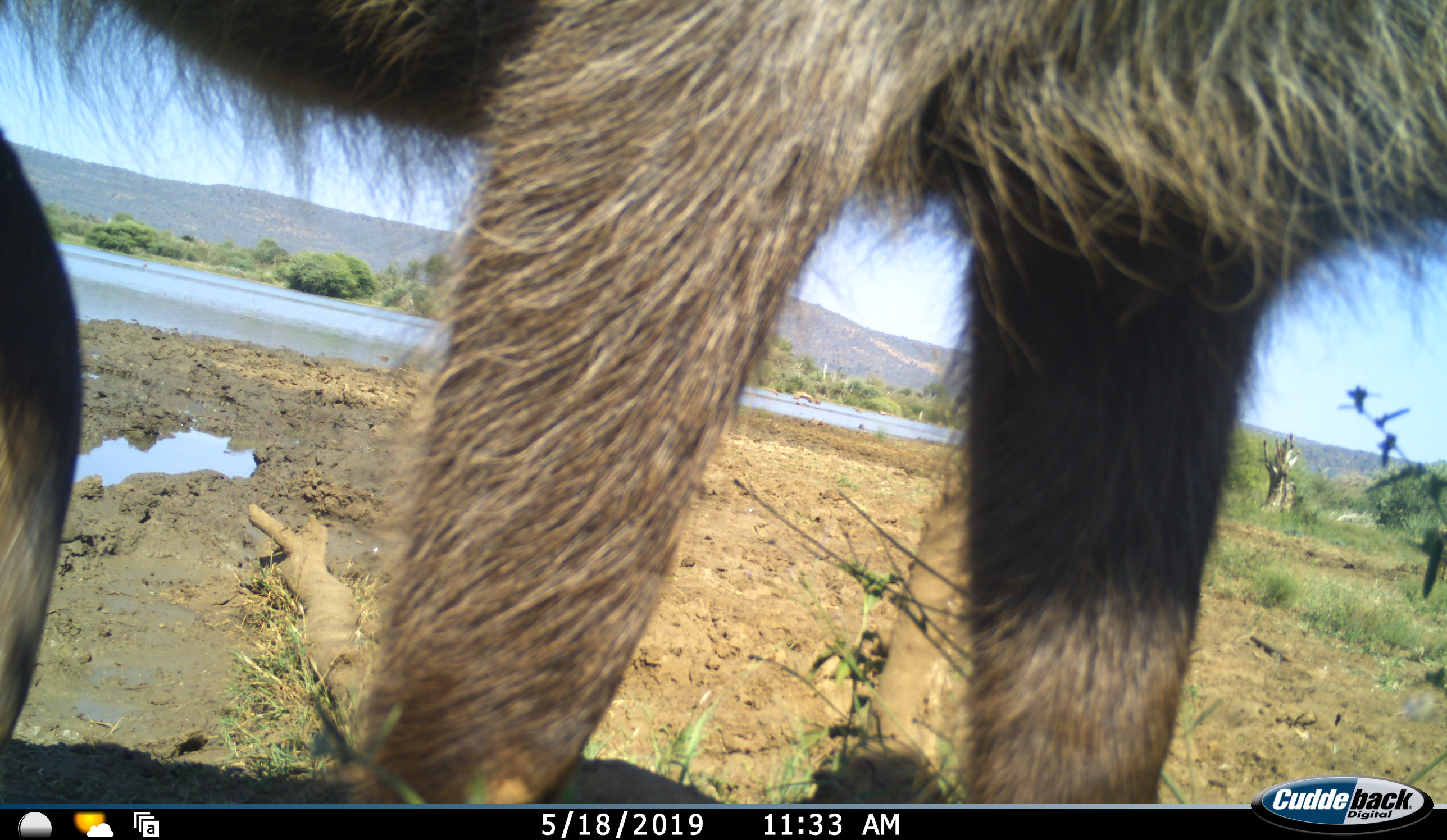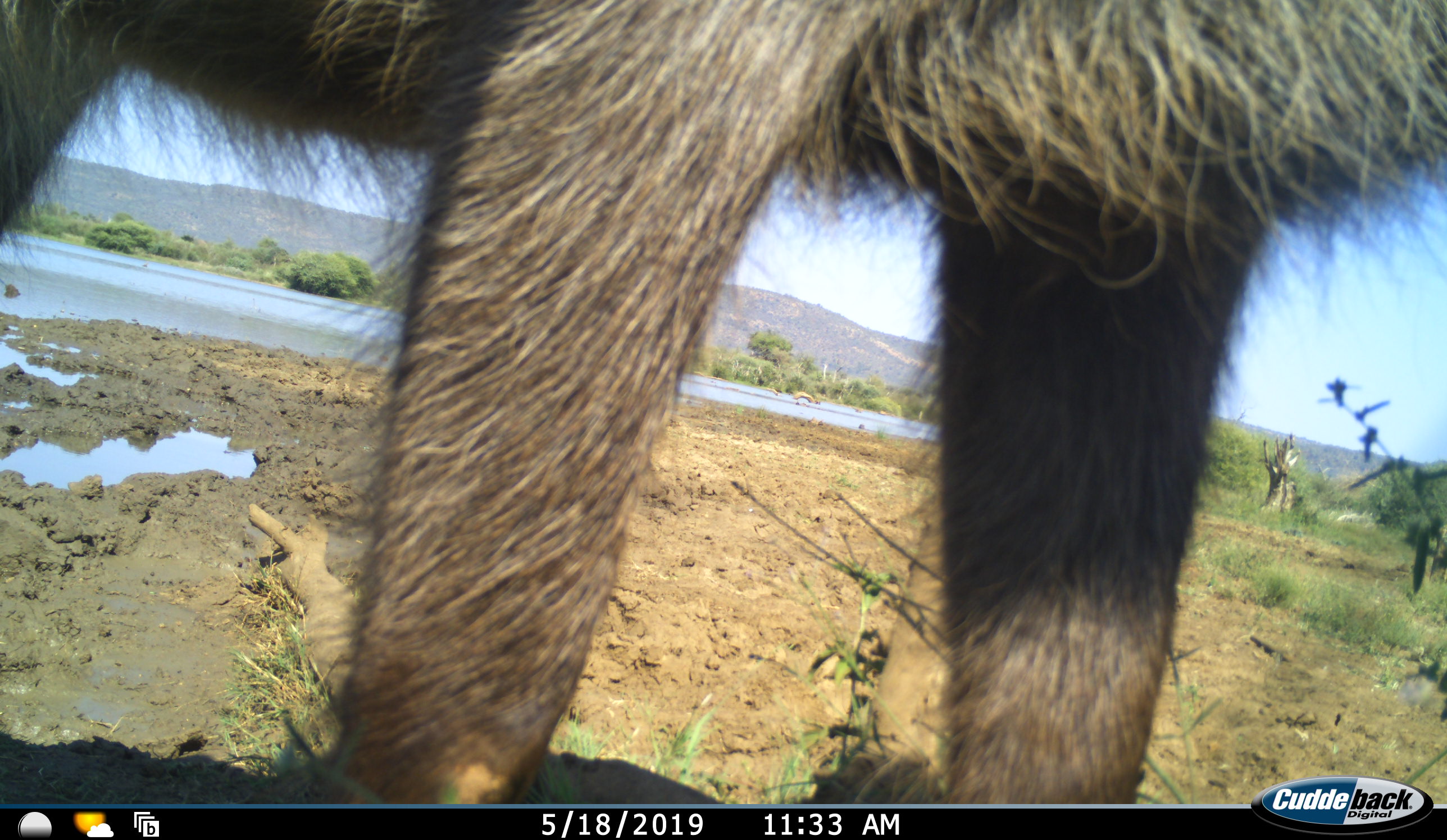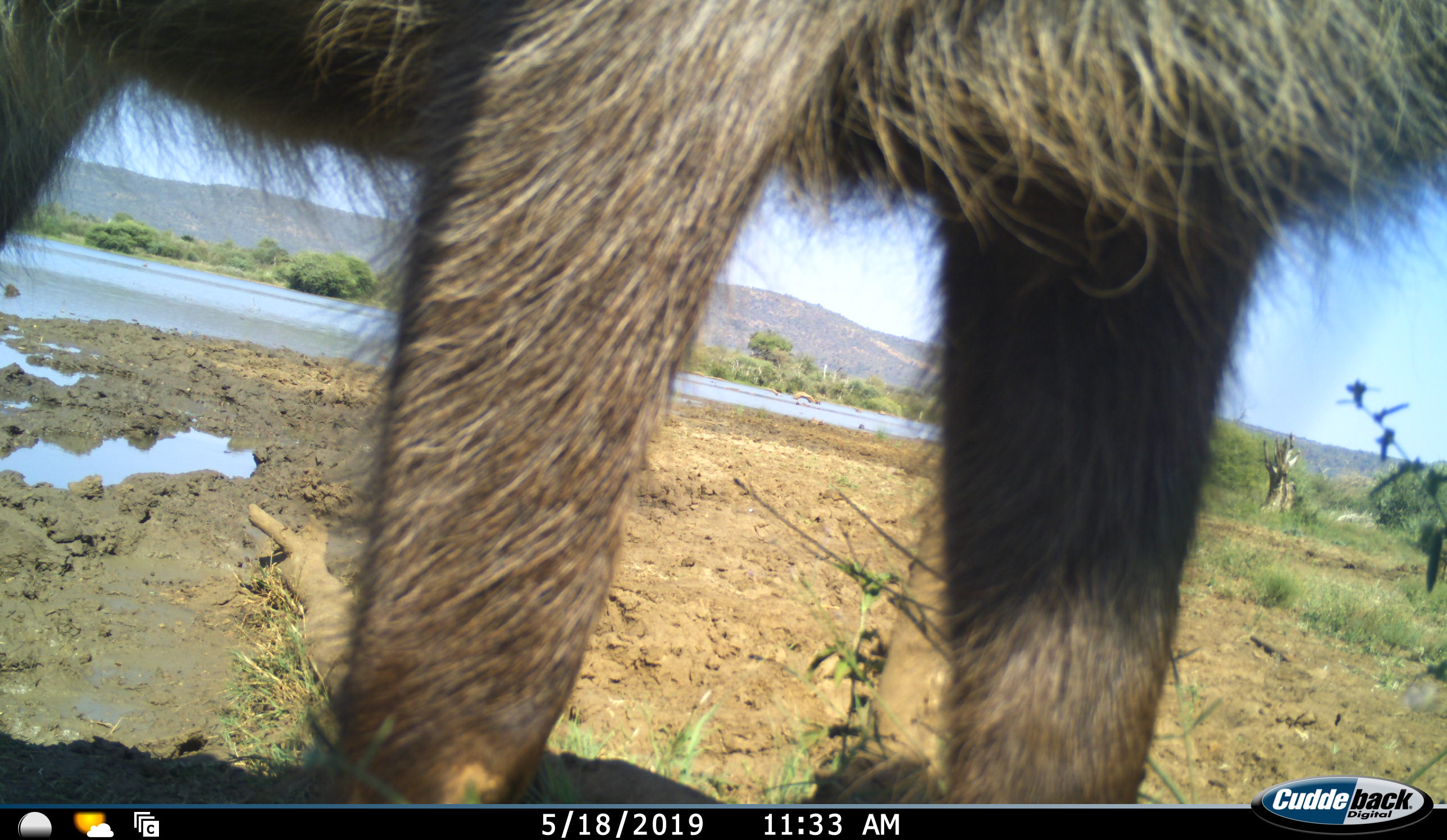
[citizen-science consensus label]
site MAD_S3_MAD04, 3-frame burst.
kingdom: Animalia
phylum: Chordata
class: Mammalia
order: Artiodactyla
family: Bovidae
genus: Kobus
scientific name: Kobus ellipsiprymnus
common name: waterbuck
Waterbuck (Kobus ellipsiprymnus), count 1. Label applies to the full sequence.